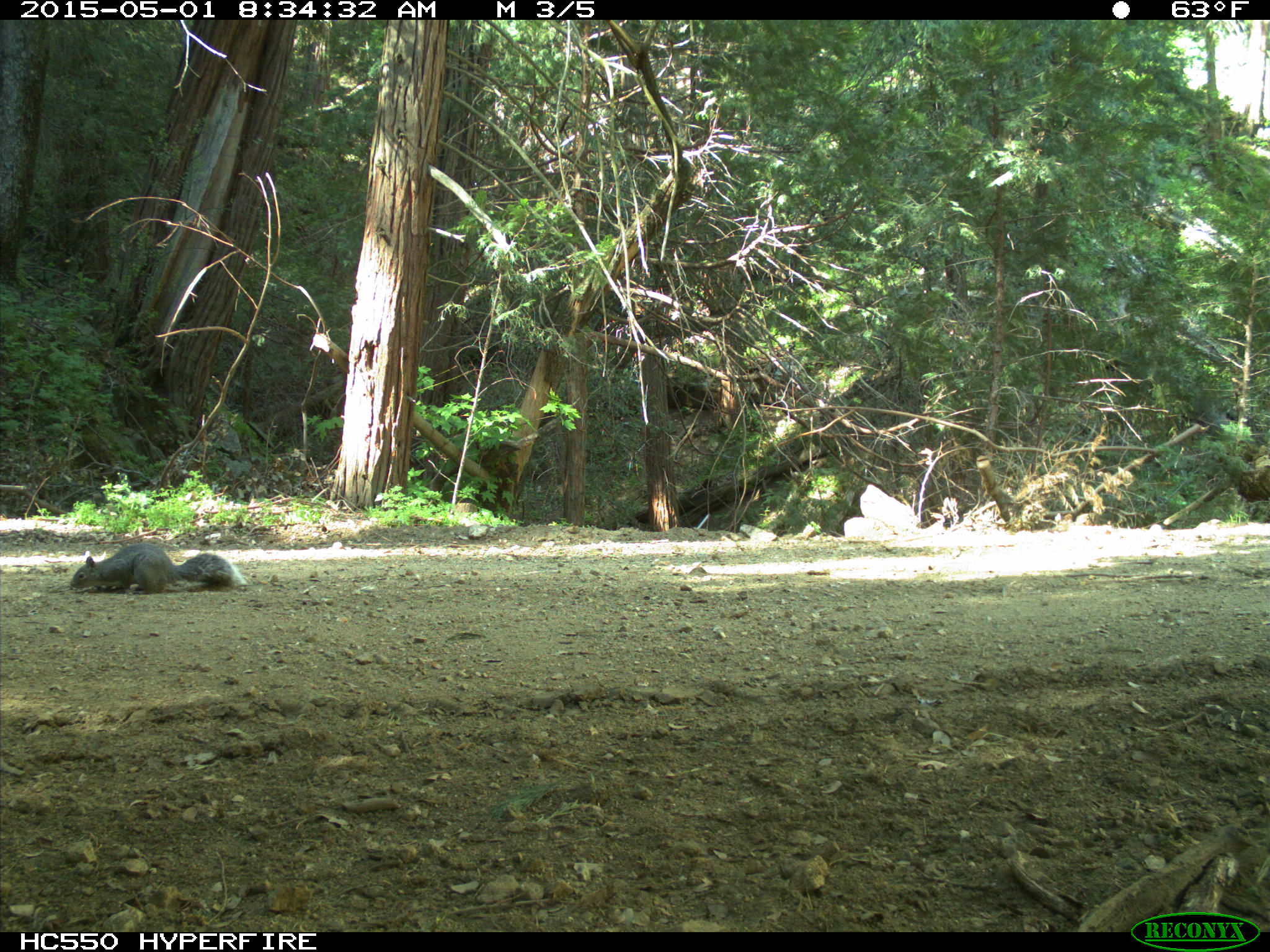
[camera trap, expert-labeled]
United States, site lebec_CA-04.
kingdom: Animalia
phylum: Chordata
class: Mammalia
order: Rodentia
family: Sciuridae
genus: Sciurus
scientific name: Sciurus carolinensis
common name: eastern gray squirrel